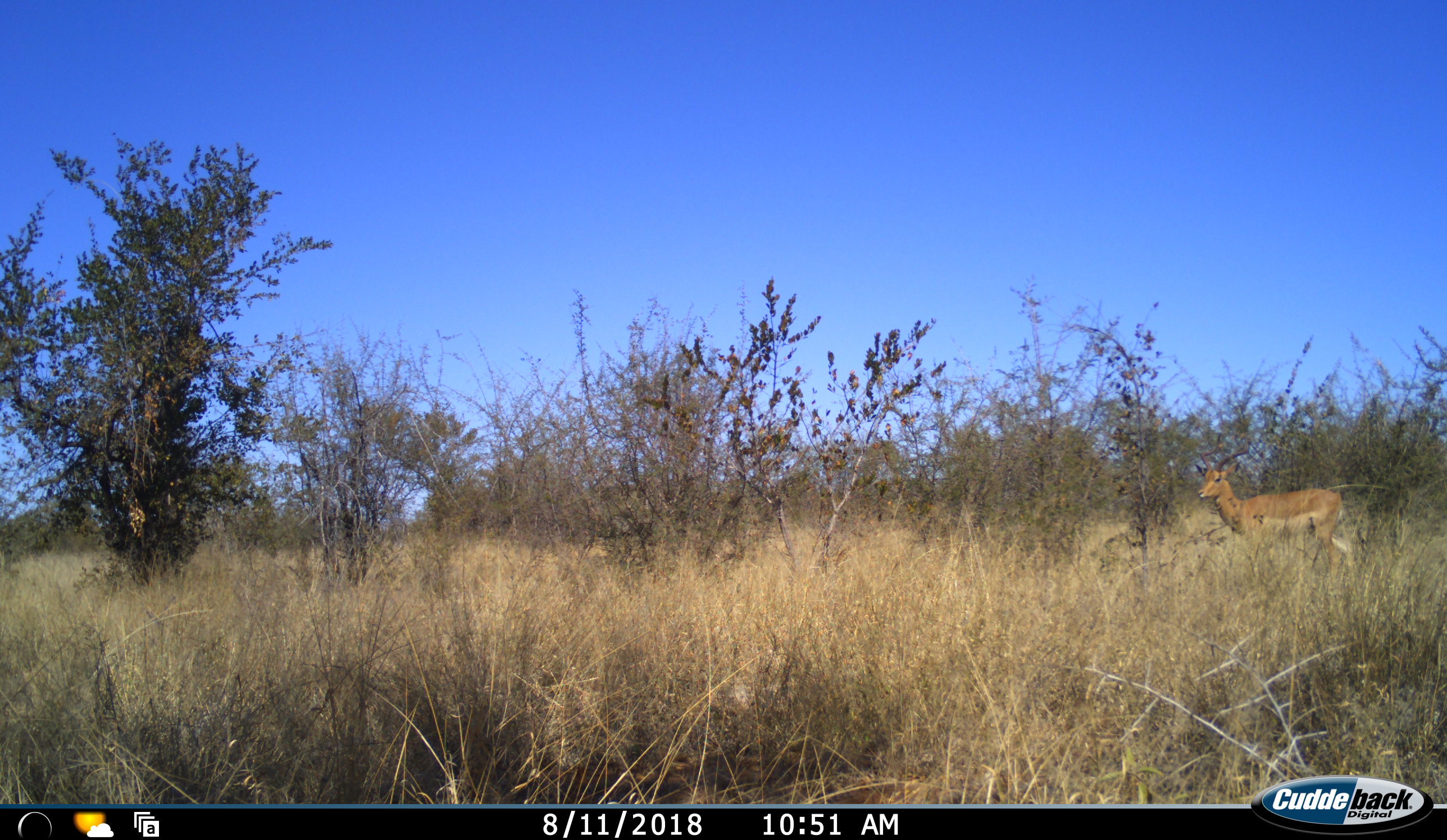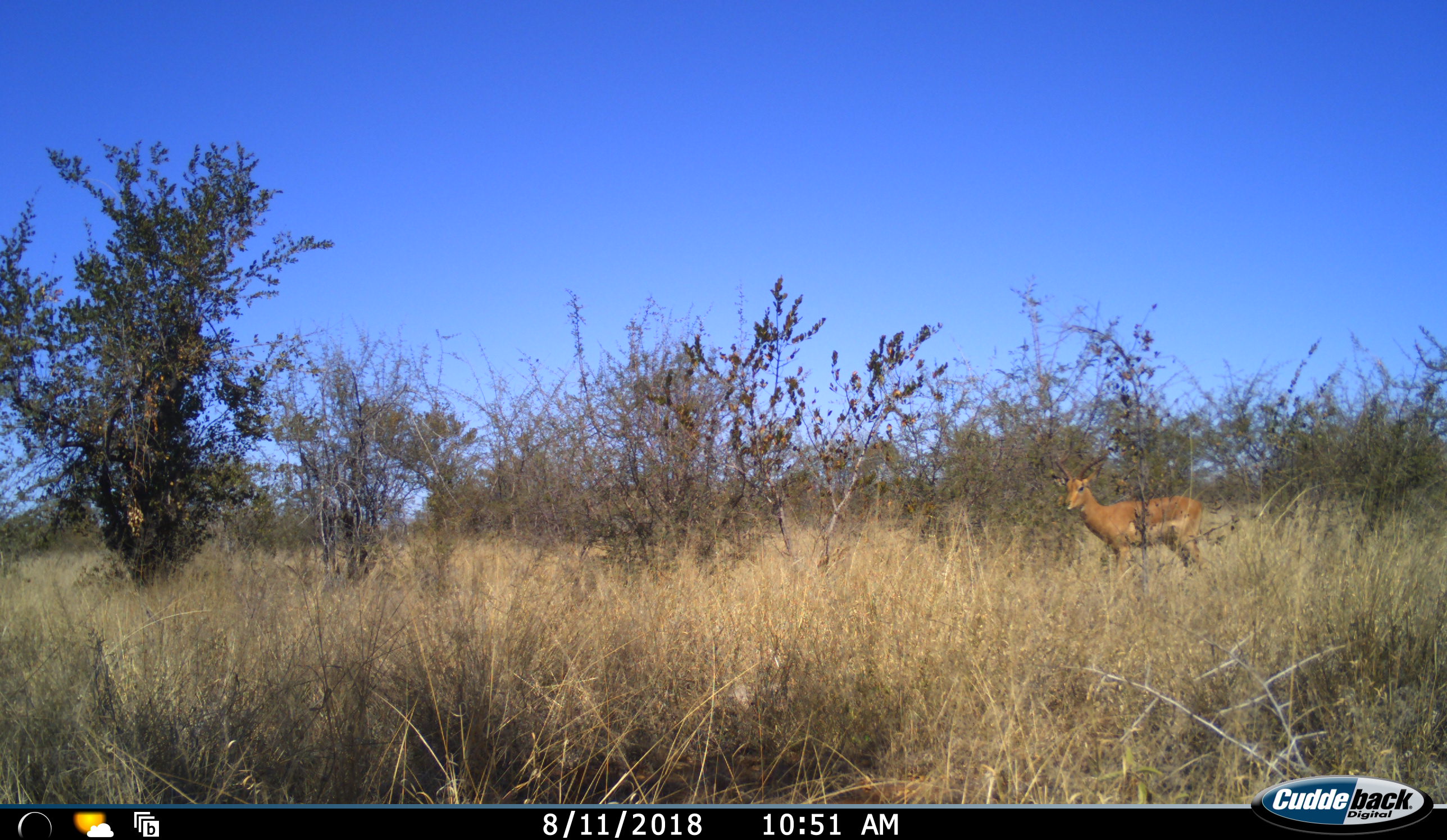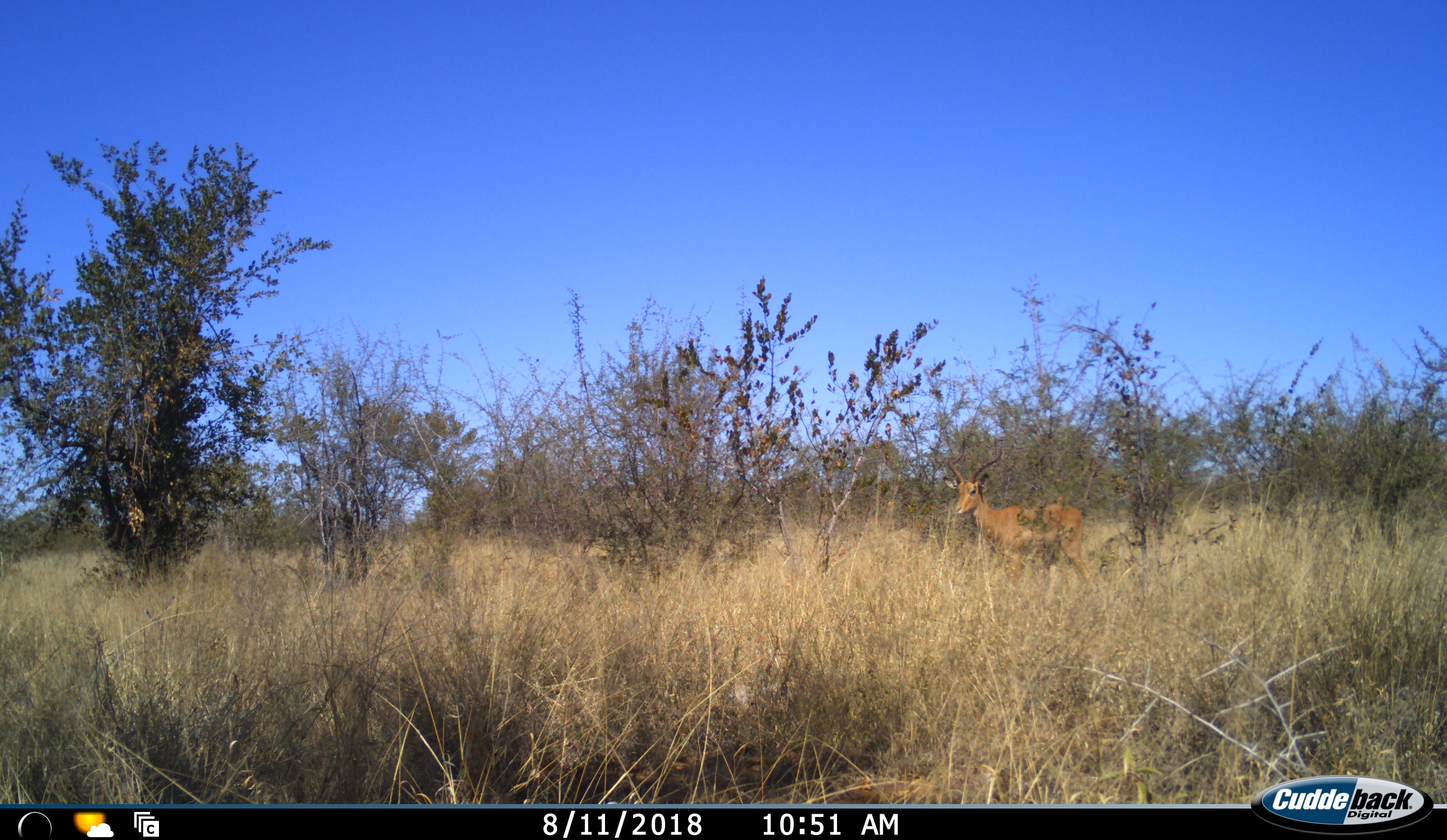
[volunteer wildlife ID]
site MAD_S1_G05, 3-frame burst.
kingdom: Animalia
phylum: Chordata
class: Mammalia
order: Artiodactyla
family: Bovidae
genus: Aepyceros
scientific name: Aepyceros melampus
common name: impala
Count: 1.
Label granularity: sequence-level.